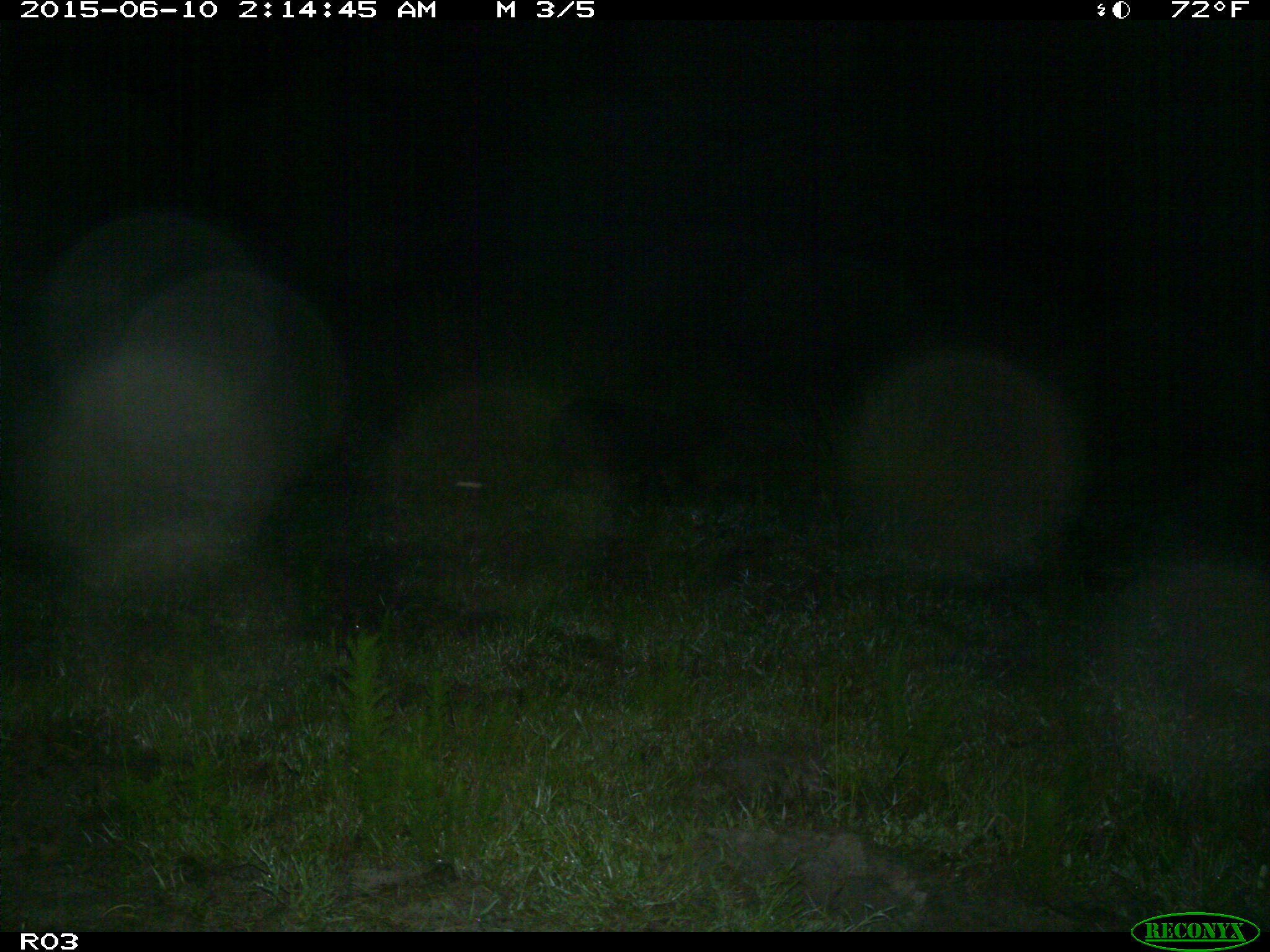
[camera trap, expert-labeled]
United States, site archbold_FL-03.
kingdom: Animalia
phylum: Chordata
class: Mammalia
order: Artiodactyla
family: Suidae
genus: Sus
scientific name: Sus scrofa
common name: wild boar